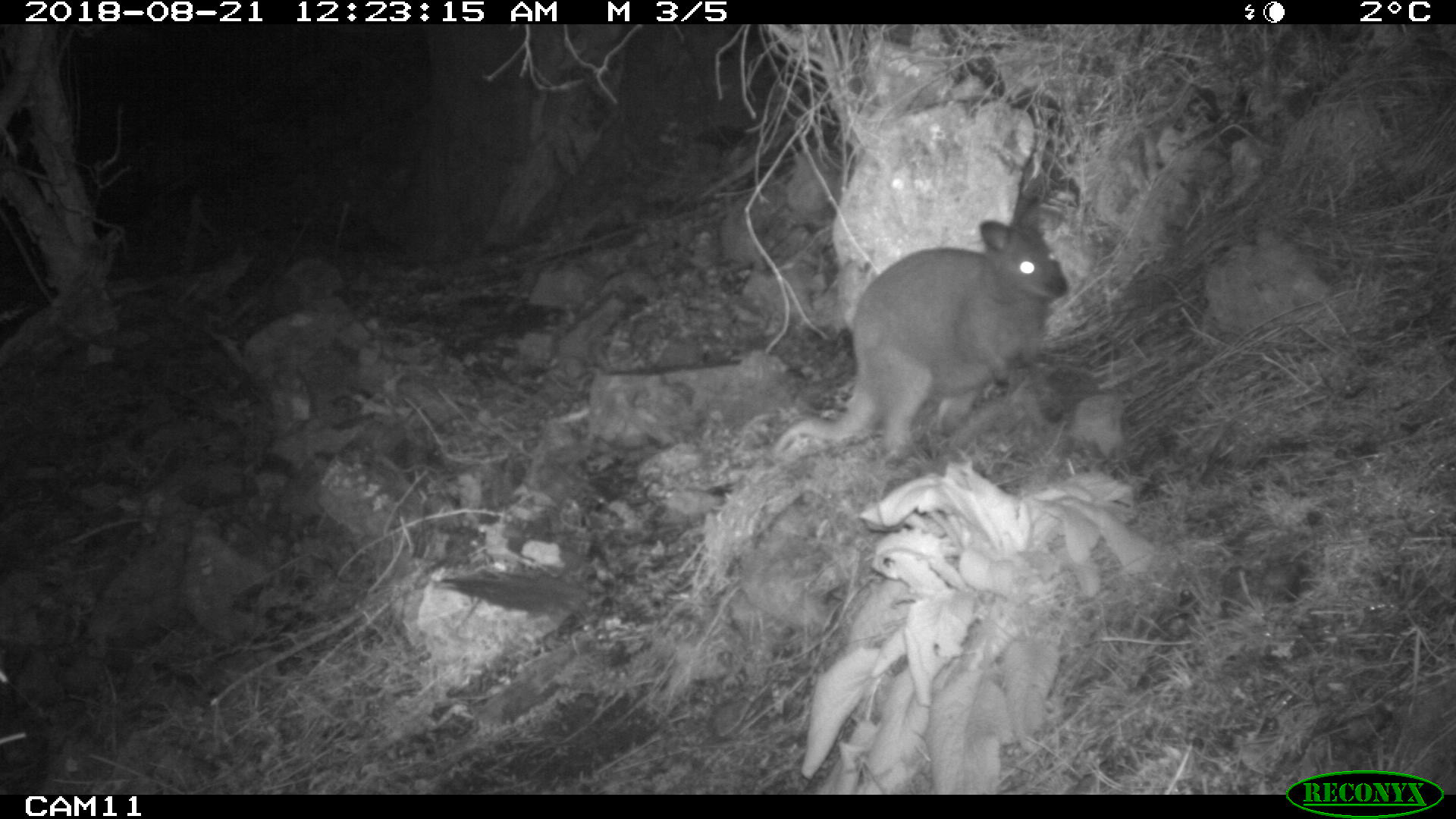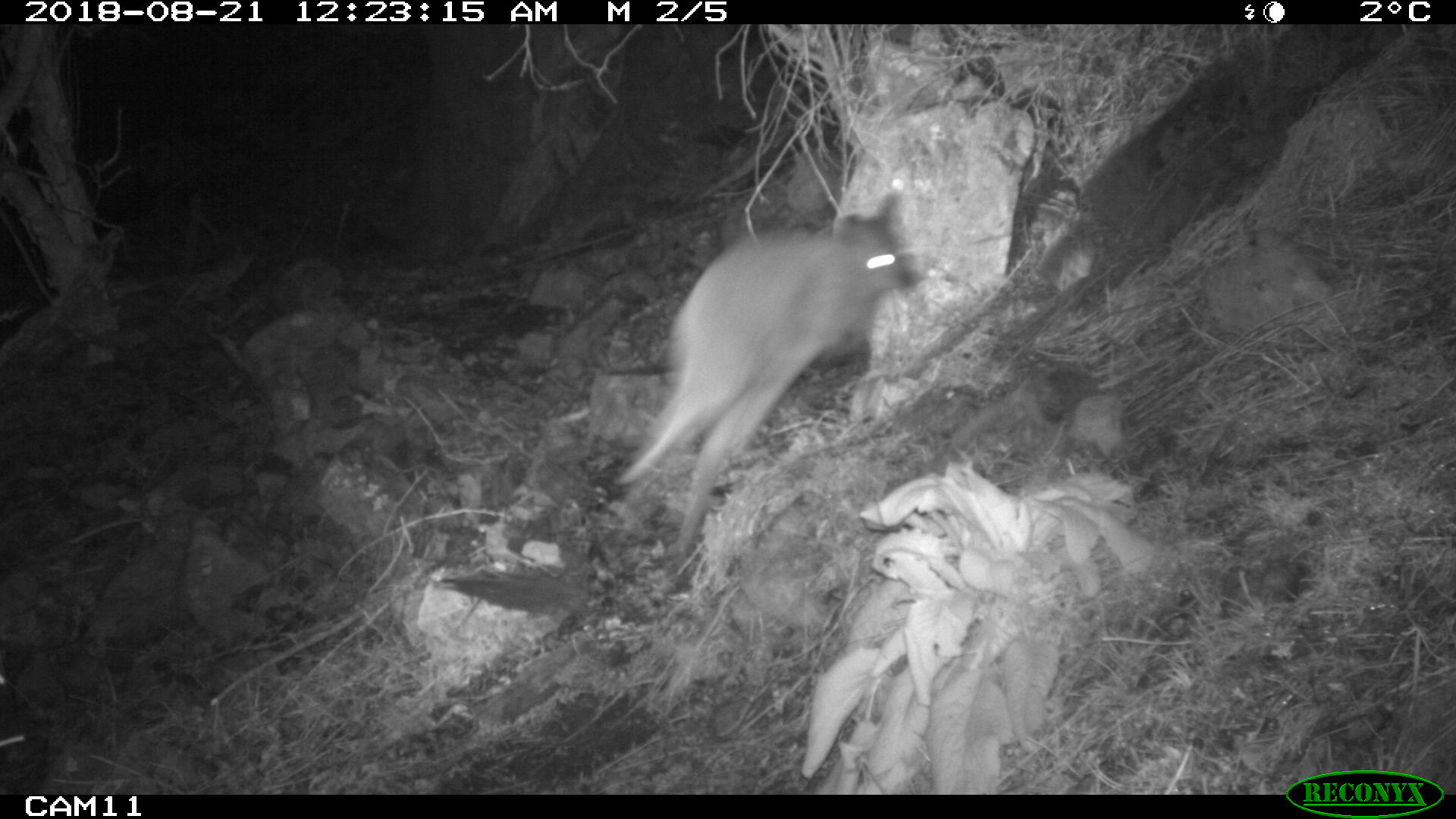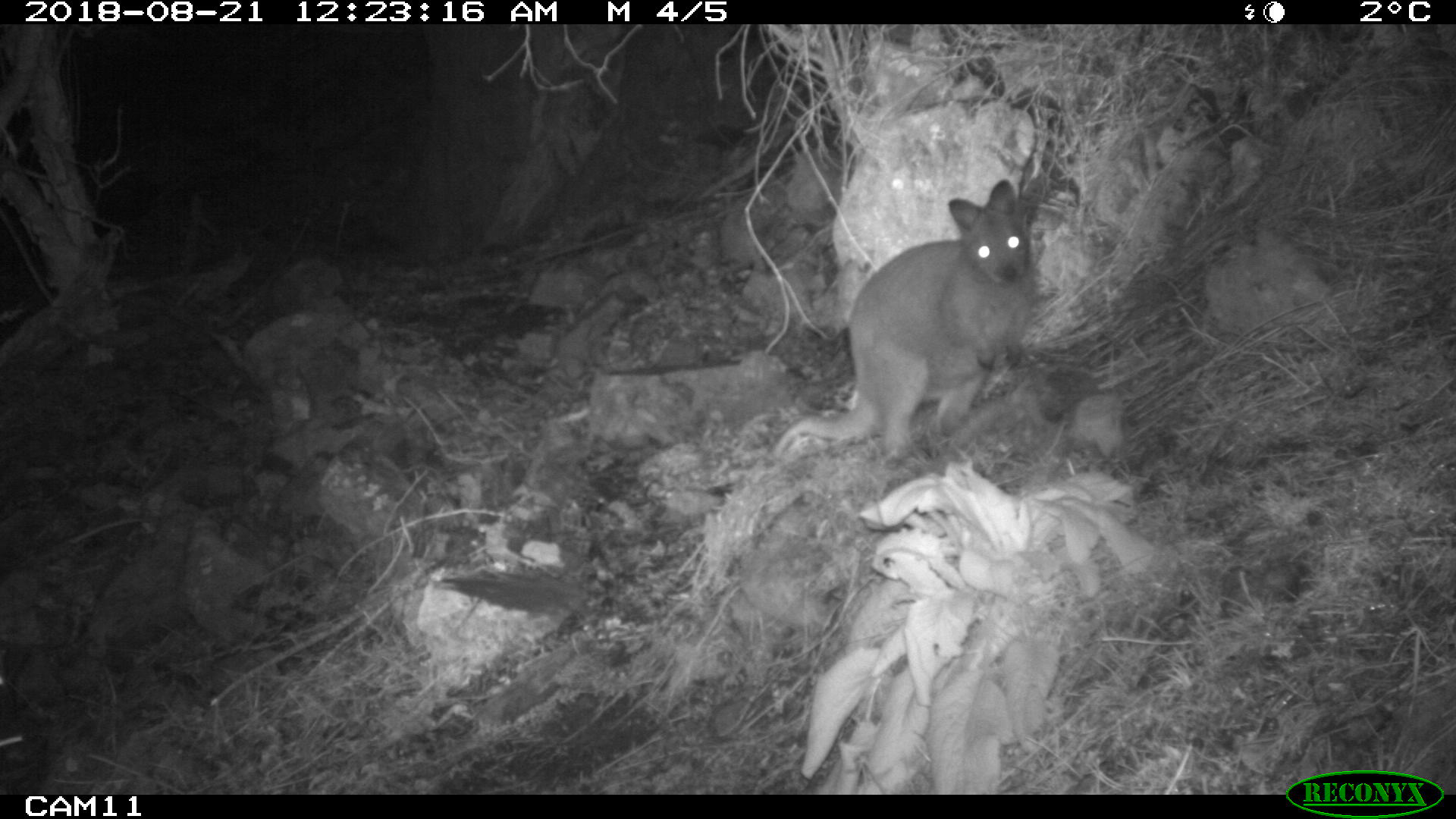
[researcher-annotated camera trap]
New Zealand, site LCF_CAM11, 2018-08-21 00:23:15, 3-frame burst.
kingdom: Animalia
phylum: Chordata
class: Mammalia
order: Diprotodontia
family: Macropodidae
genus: Notamacropus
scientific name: Notamacropus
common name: wallaby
Wallaby (Notamacropus).